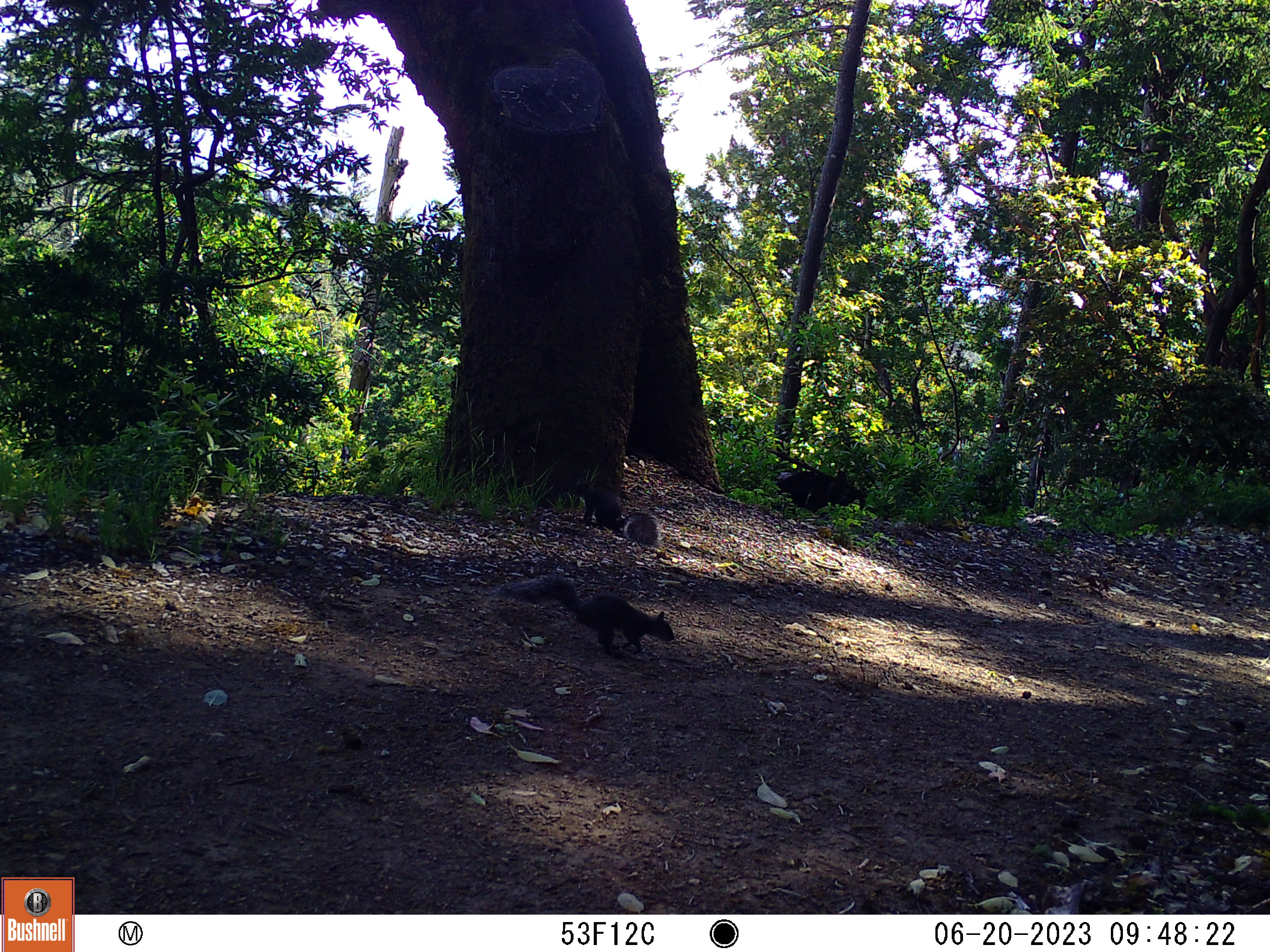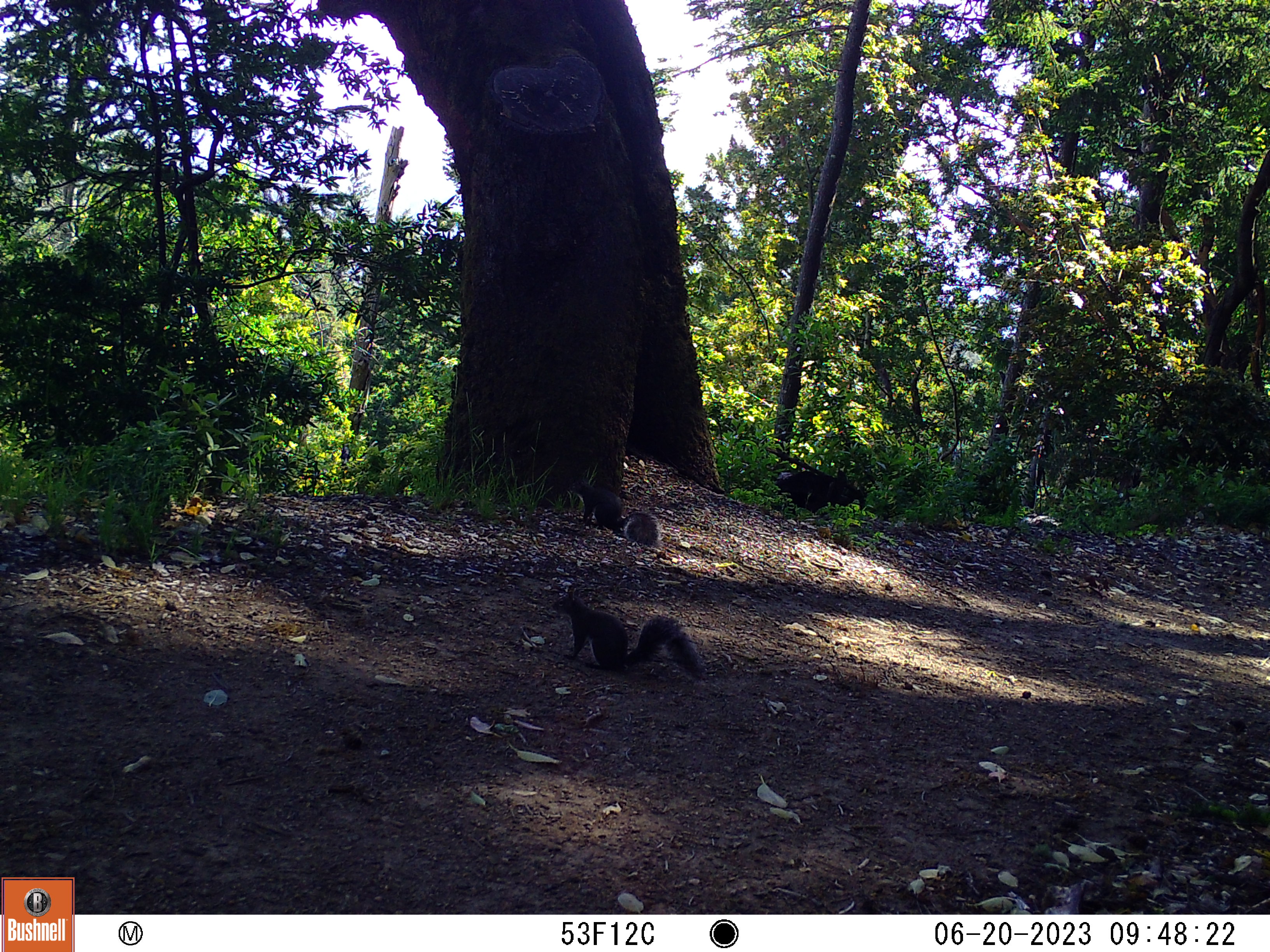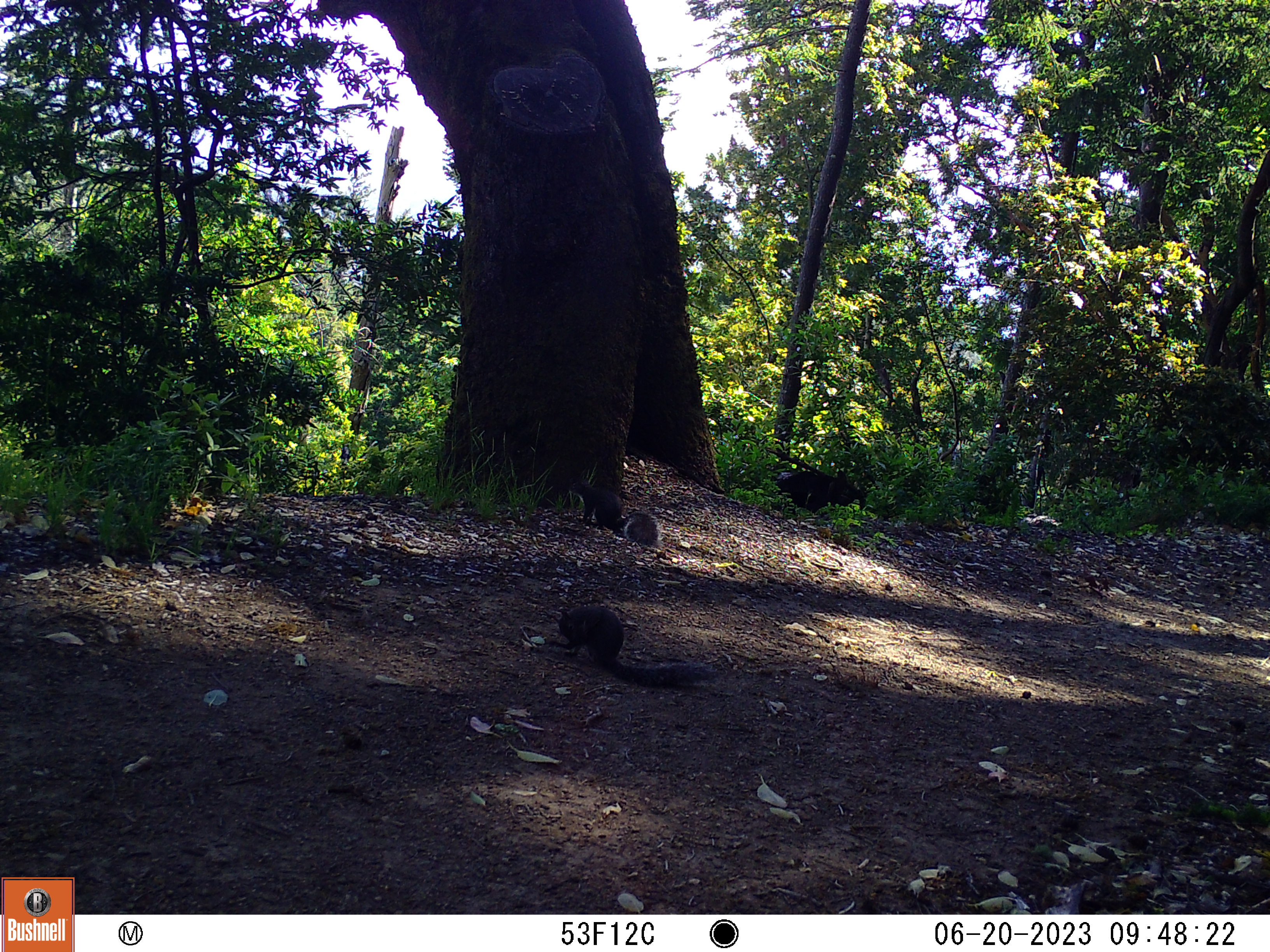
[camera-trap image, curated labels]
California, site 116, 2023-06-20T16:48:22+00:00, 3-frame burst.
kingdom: Animalia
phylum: Chordata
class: Mammalia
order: Rodentia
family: Sciuridae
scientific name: Sciuridae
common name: squirrel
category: unknown squirrel